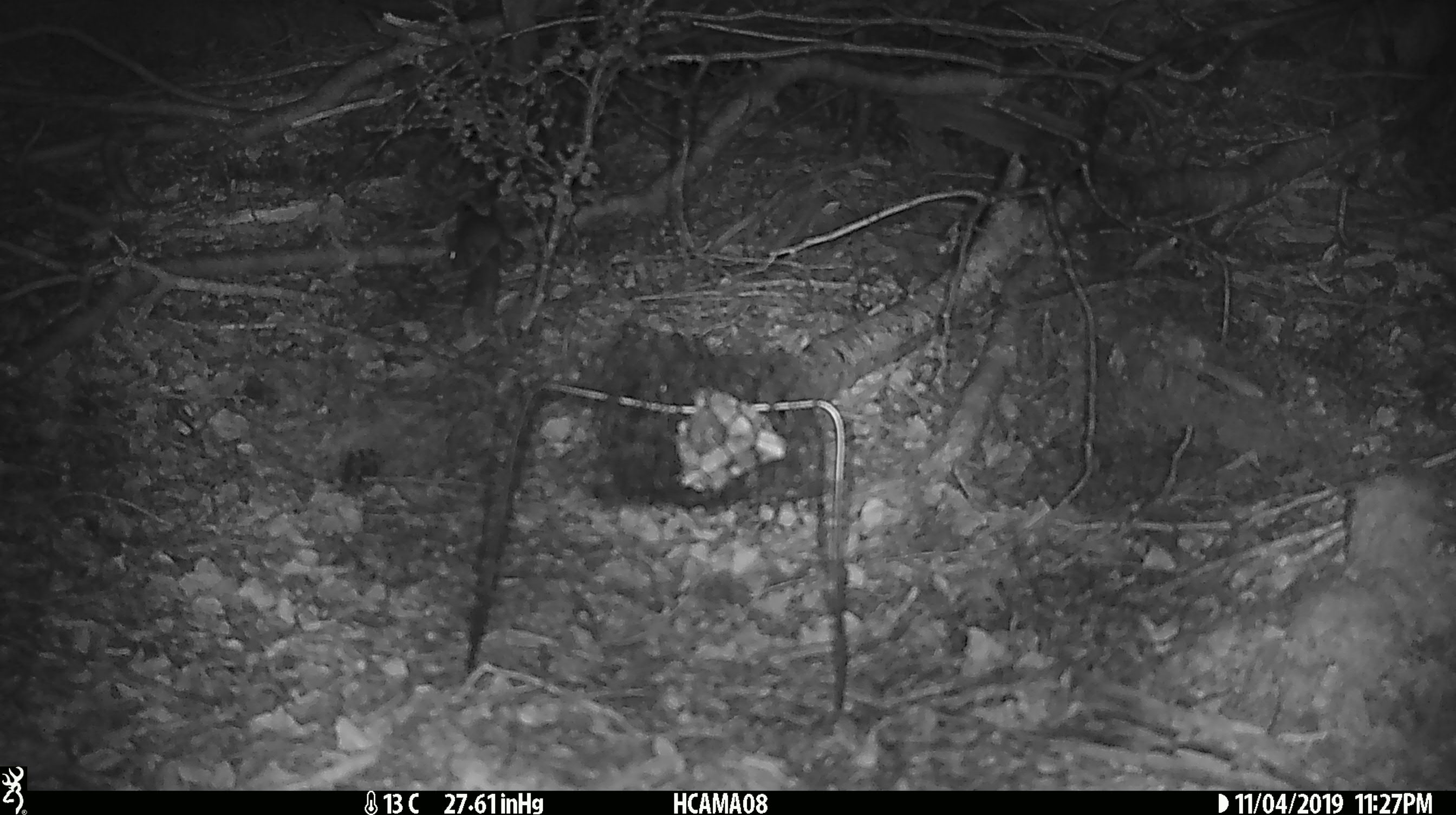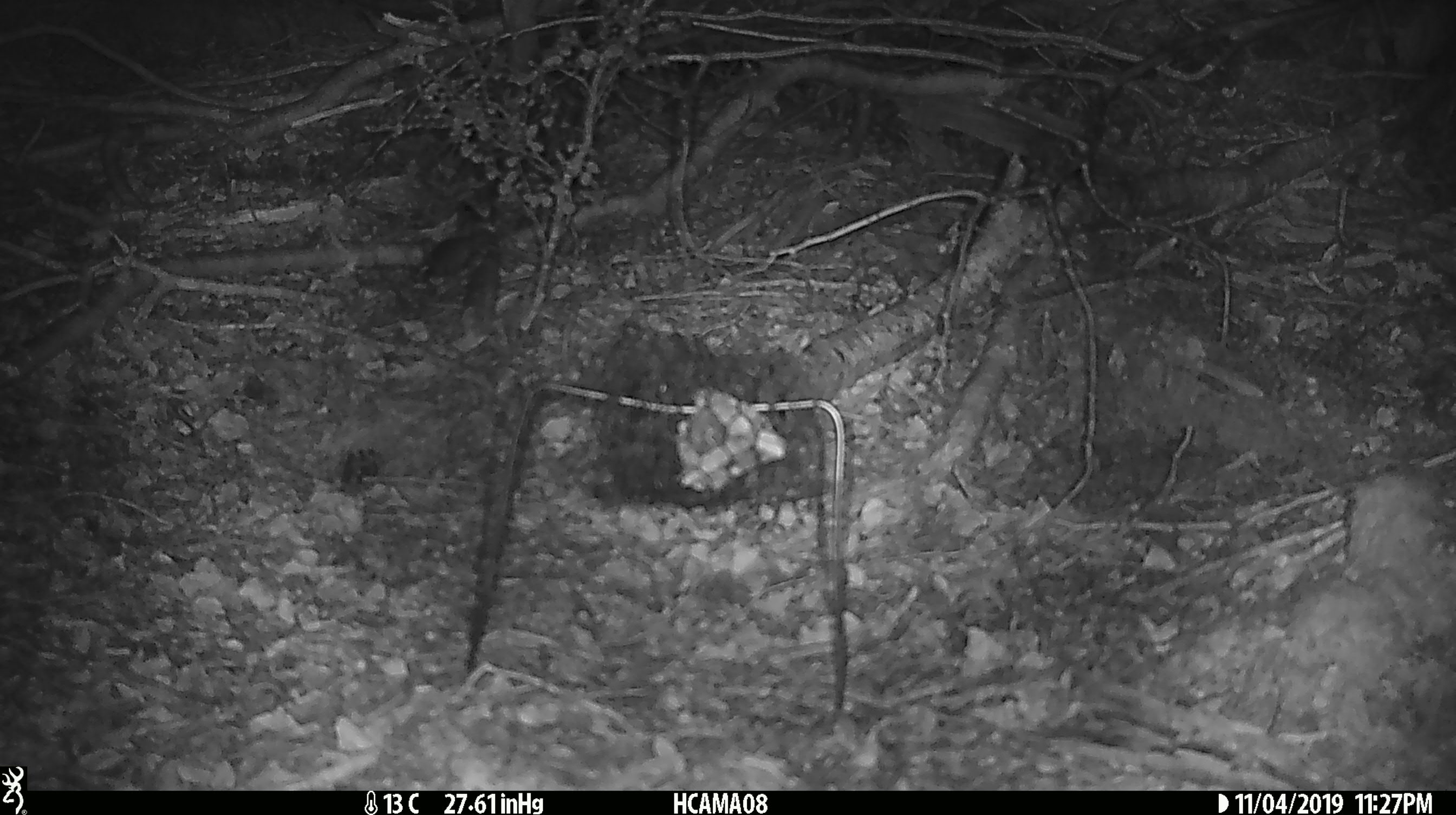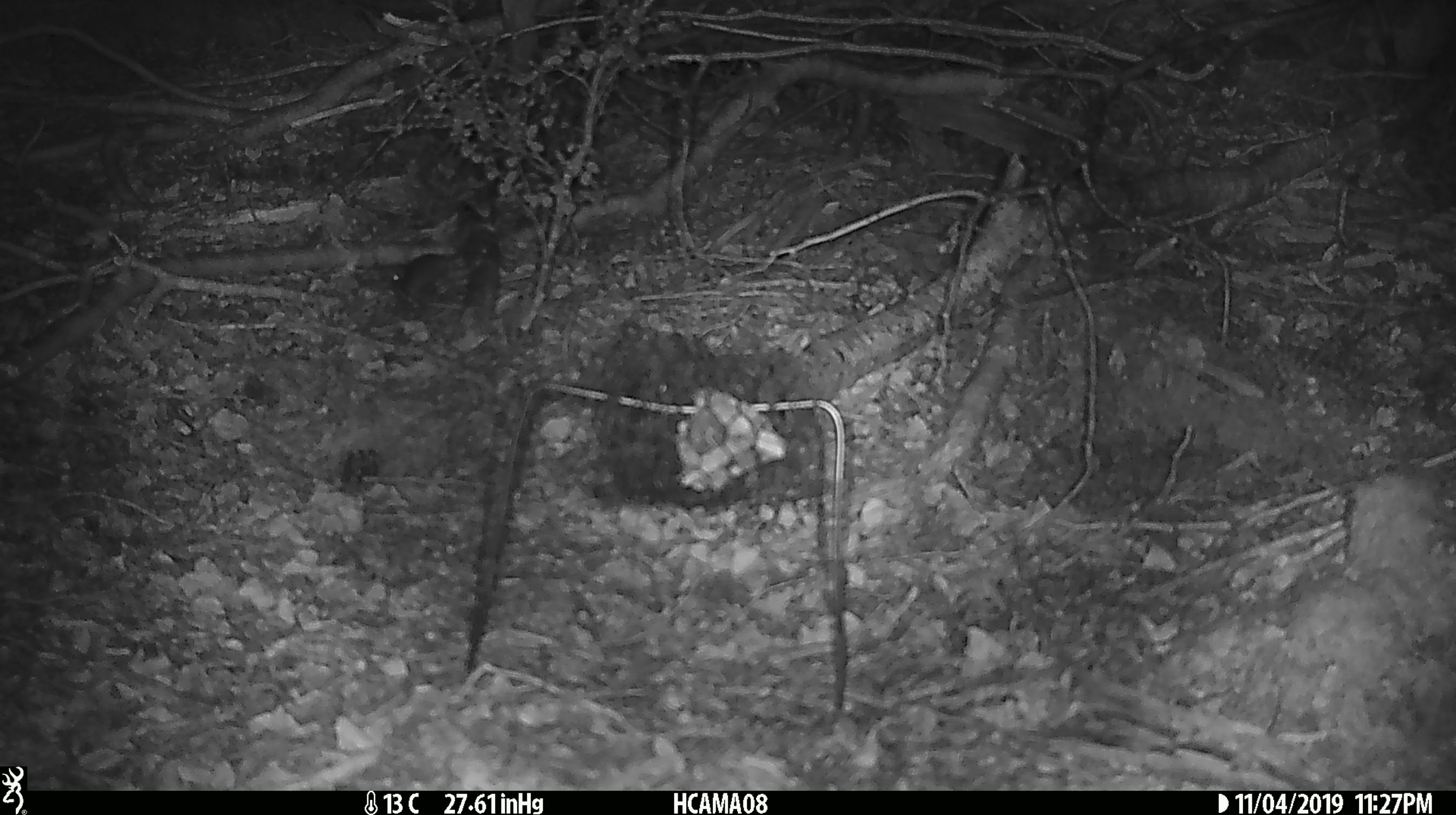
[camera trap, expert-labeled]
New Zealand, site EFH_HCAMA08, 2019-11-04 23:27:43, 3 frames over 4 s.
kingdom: Animalia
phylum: Chordata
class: Mammalia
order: Rodentia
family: Muridae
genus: Mus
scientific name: Mus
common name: mouse